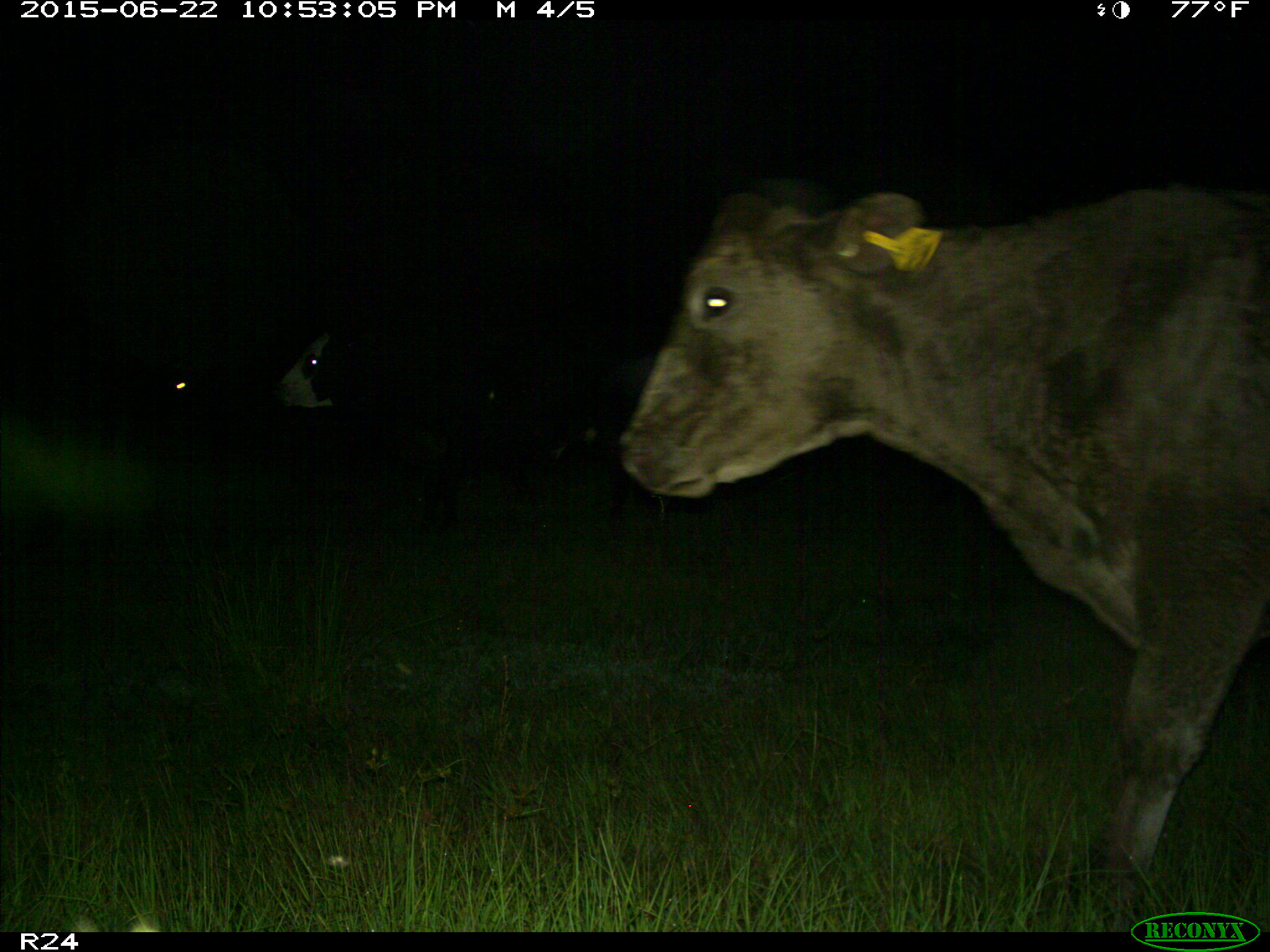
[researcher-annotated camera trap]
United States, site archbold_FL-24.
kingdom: Animalia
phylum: Chordata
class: Mammalia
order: Artiodactyla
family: Bovidae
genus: Bos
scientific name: Bos taurus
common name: domestic cow